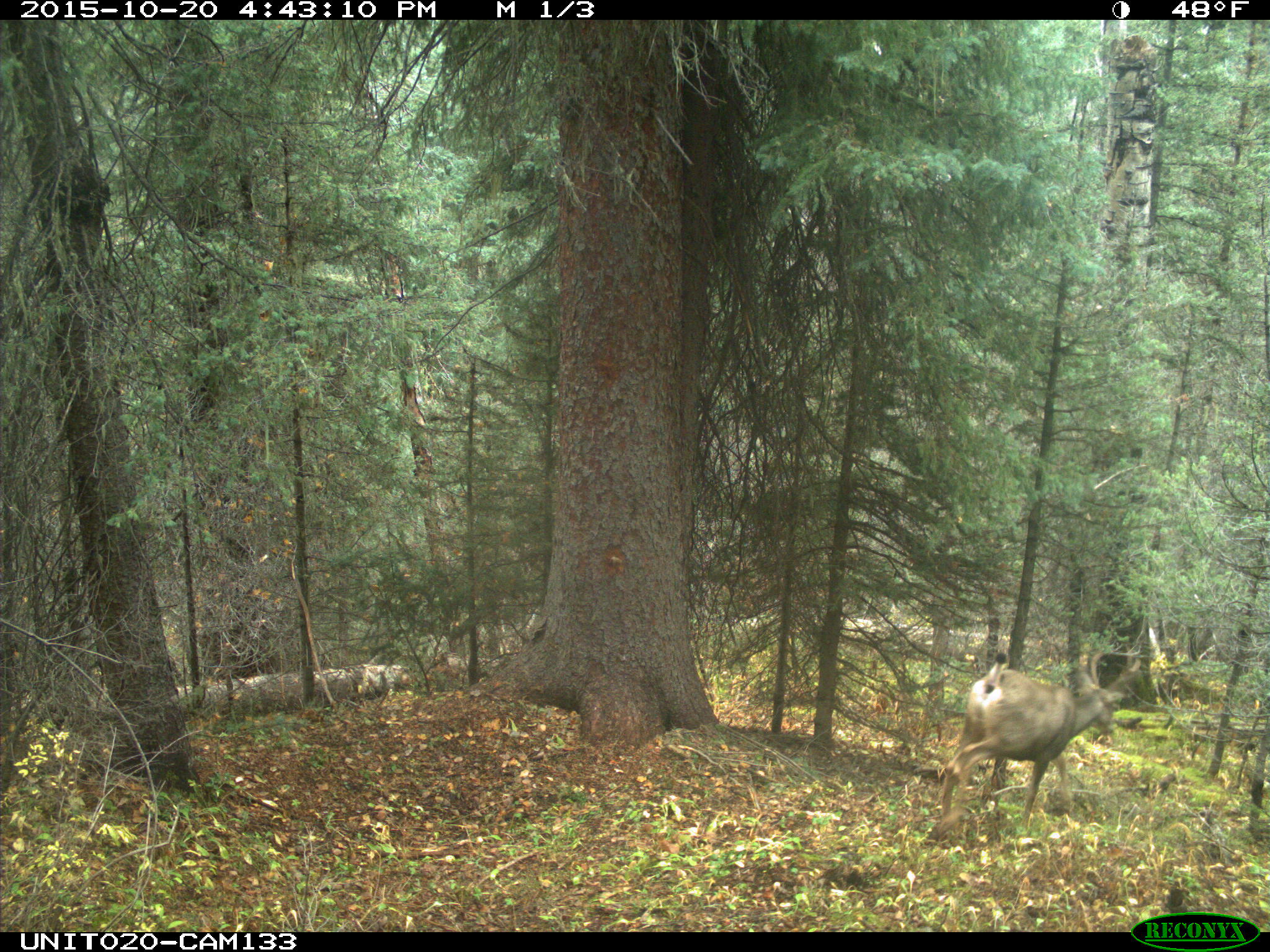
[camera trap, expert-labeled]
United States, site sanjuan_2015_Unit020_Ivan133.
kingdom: Animalia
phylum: Chordata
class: Mammalia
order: Artiodactyla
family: Cervidae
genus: Odocoileus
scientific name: Odocoileus hemionus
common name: mule deer